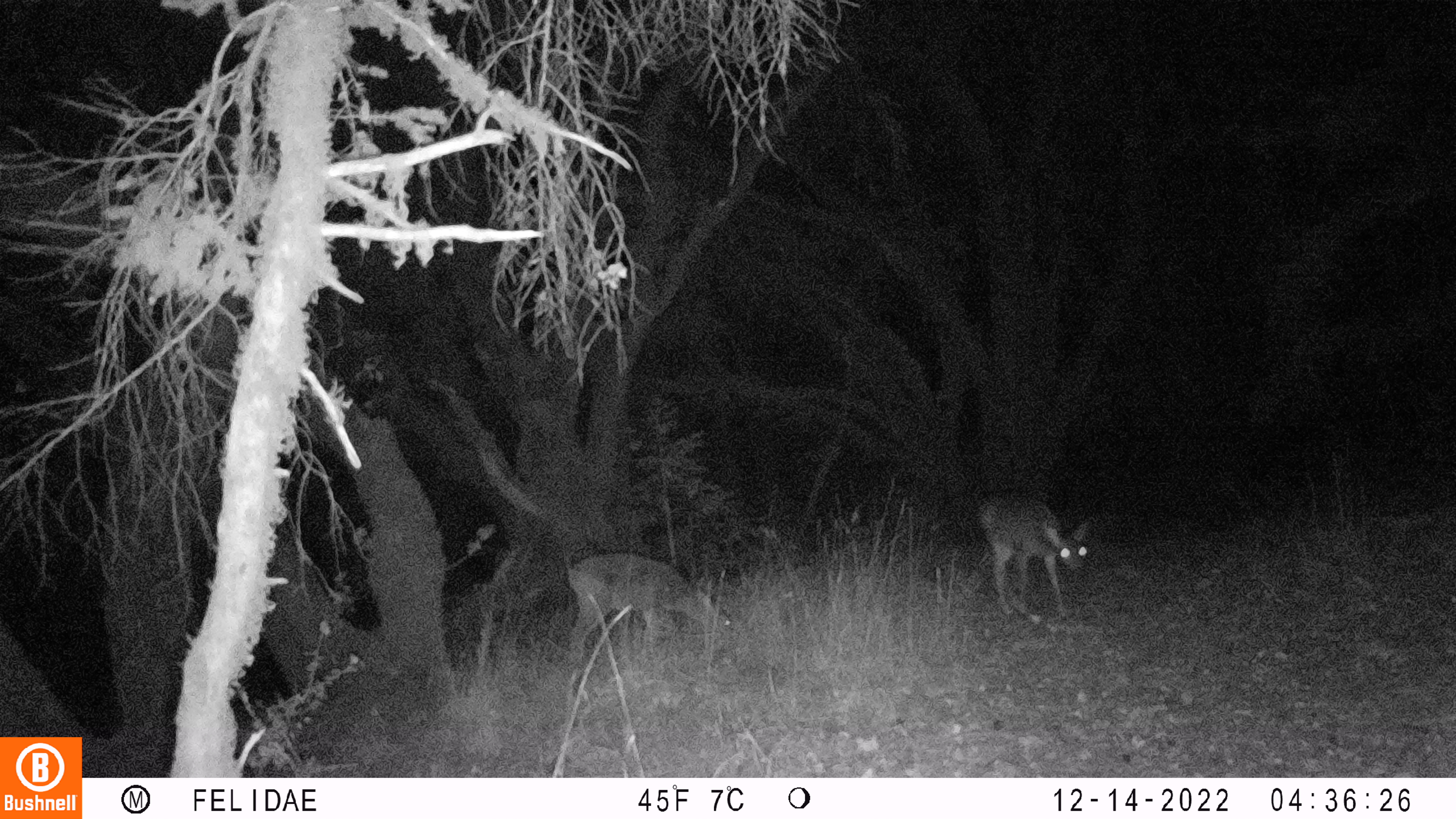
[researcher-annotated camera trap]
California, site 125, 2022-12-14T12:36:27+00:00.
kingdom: Animalia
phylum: Chordata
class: Mammalia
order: Artiodactyla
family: Cervidae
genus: Odocoileus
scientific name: Odocoileus hemionus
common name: mule deer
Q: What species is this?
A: Mule deer (Odocoileus hemionus).